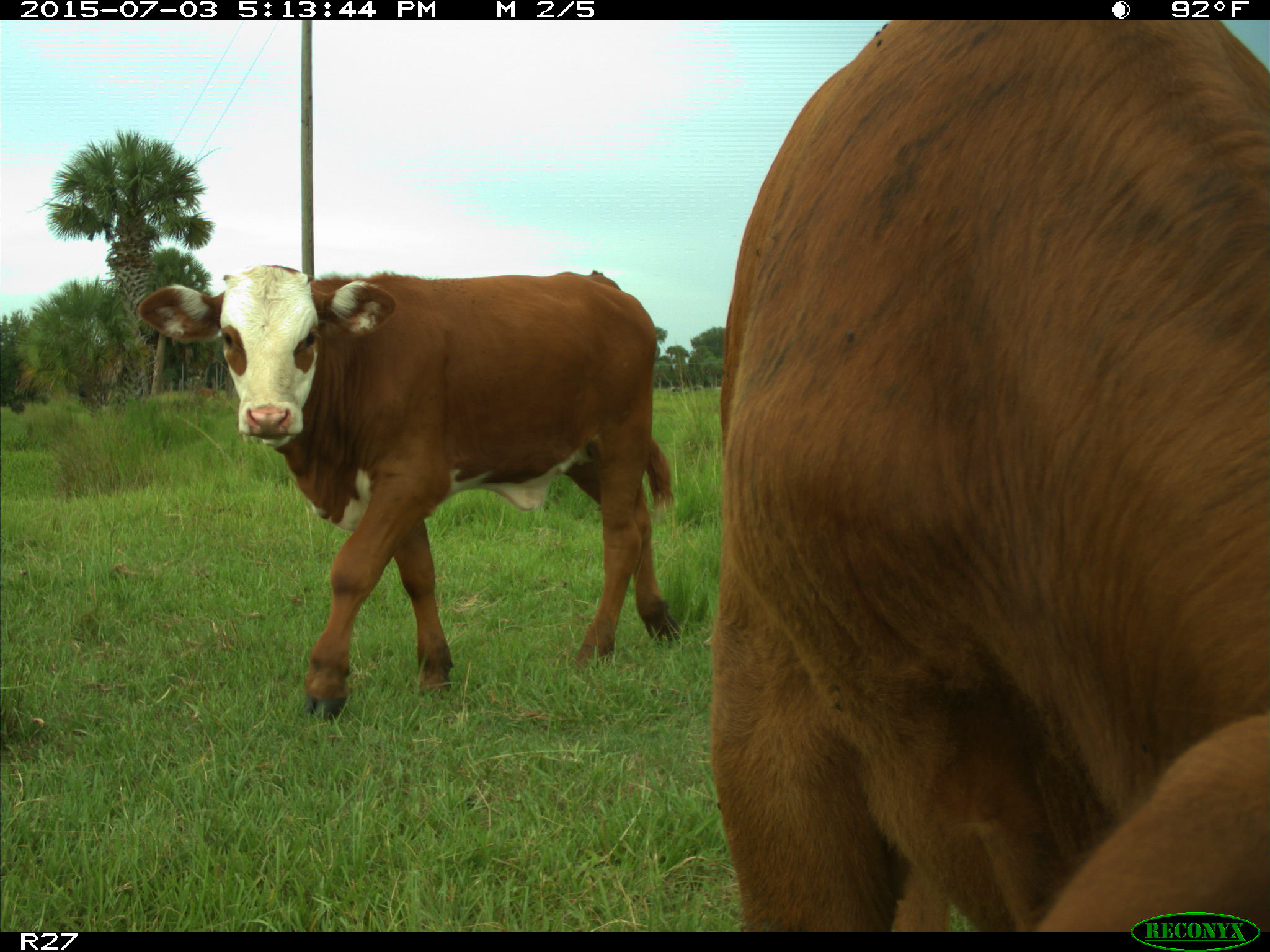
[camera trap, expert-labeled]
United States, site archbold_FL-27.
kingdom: Animalia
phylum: Chordata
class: Mammalia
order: Artiodactyla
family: Bovidae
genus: Bos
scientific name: Bos taurus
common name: domestic cow